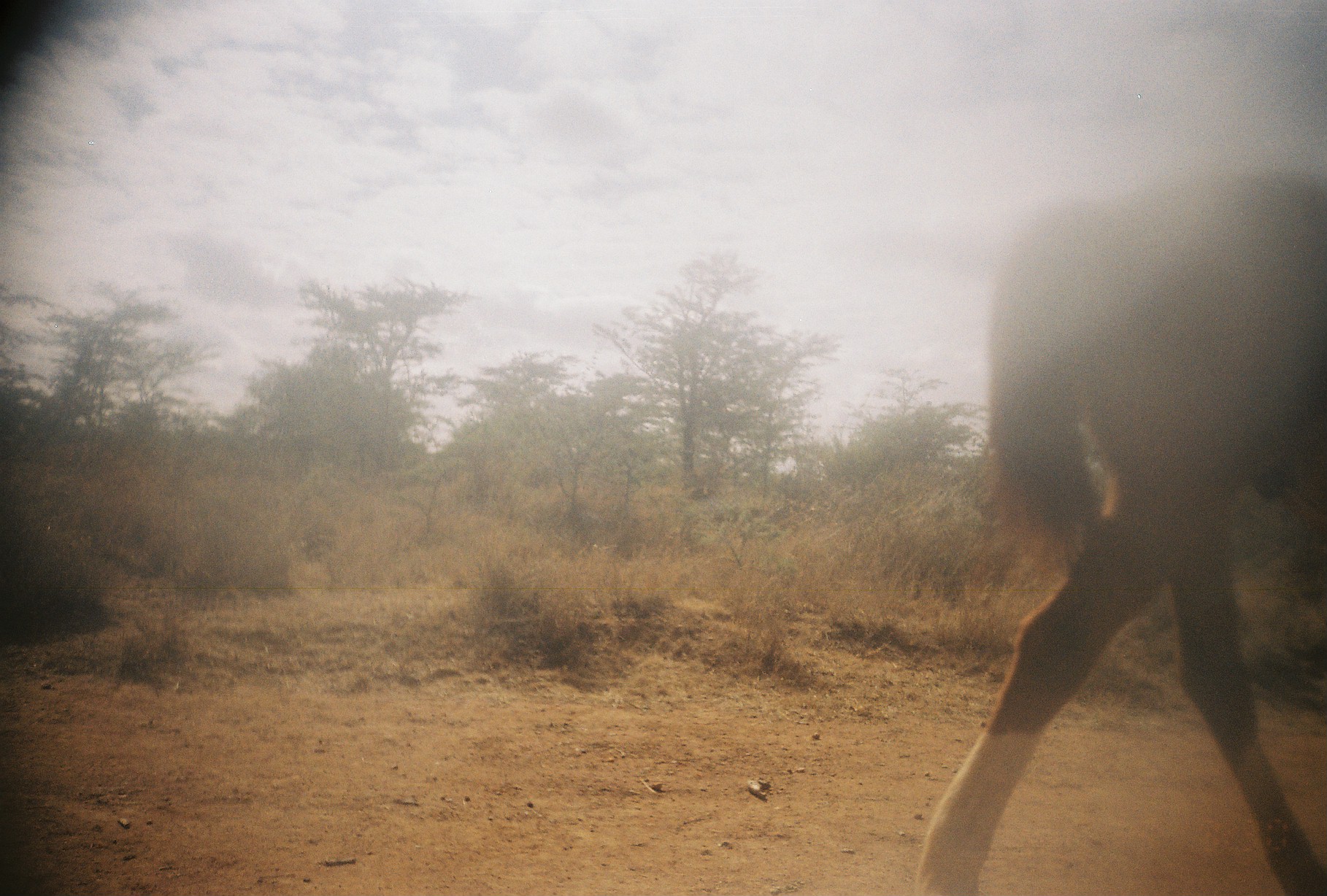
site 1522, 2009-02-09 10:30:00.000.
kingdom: Animalia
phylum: Chordata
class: Mammalia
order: Perissodactyla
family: Equidae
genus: Equus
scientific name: Equus ferus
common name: wild horse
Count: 1.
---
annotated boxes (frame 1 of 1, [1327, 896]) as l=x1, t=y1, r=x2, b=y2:
equus ferus: l=912, t=160, r=1327, b=896